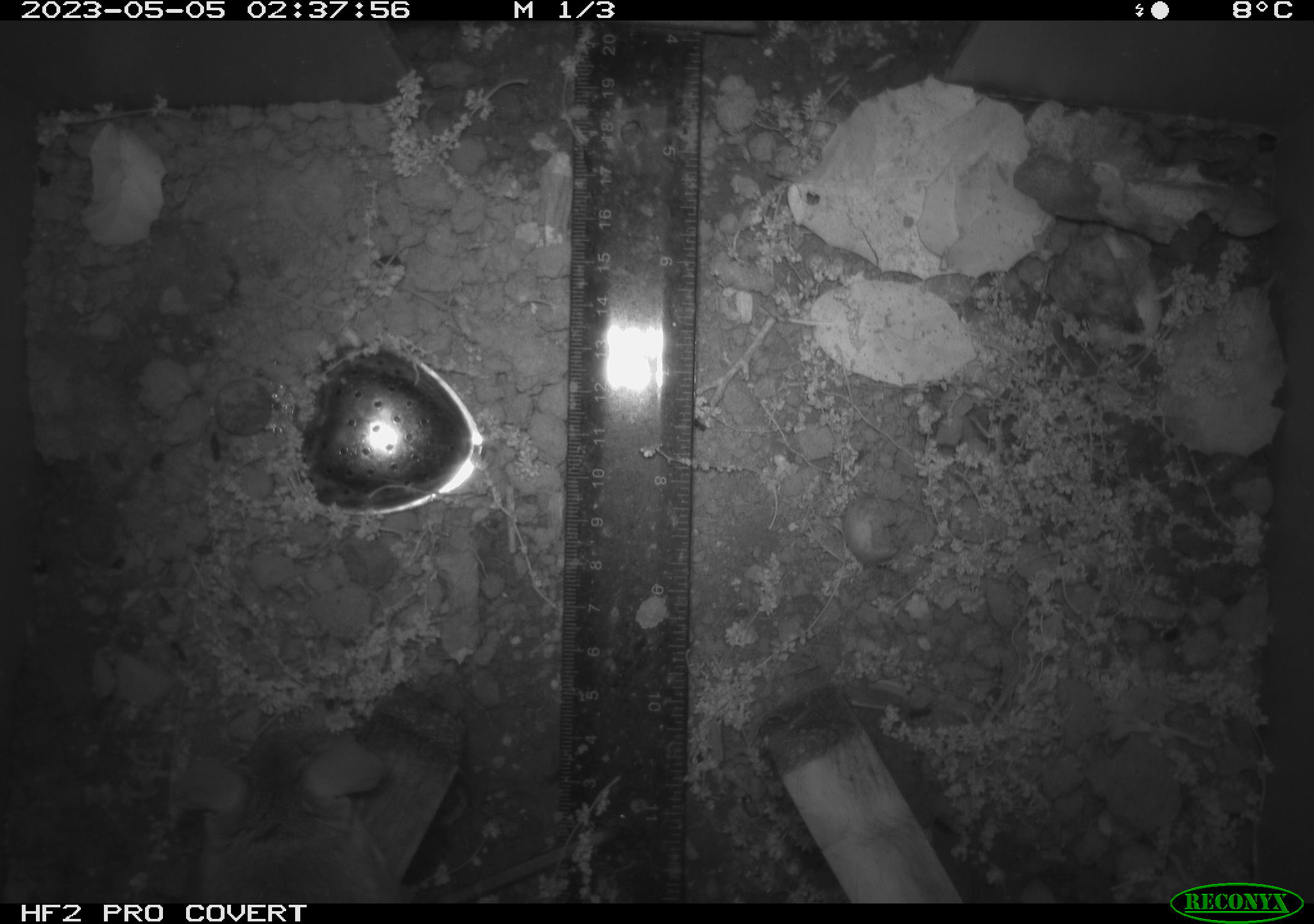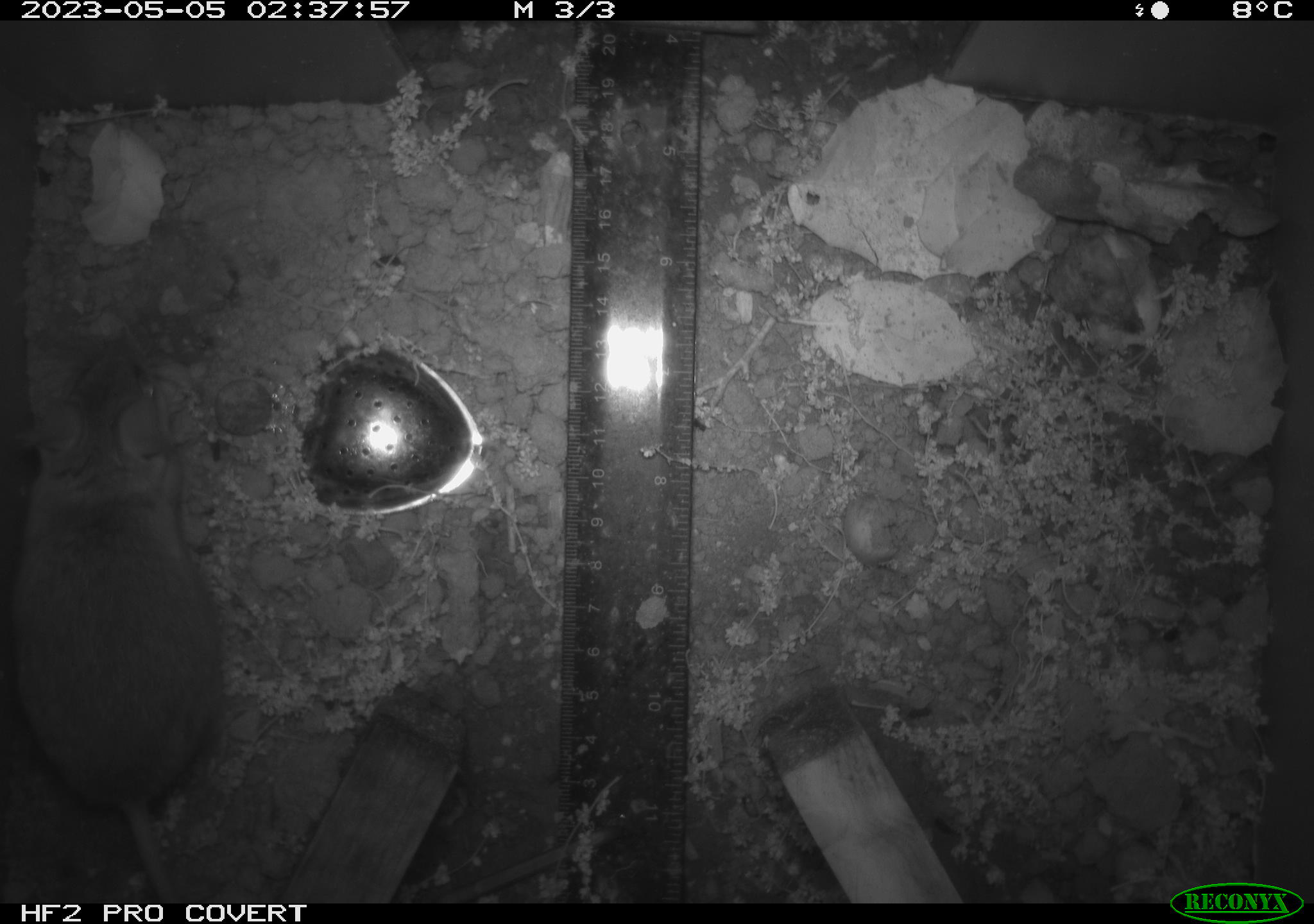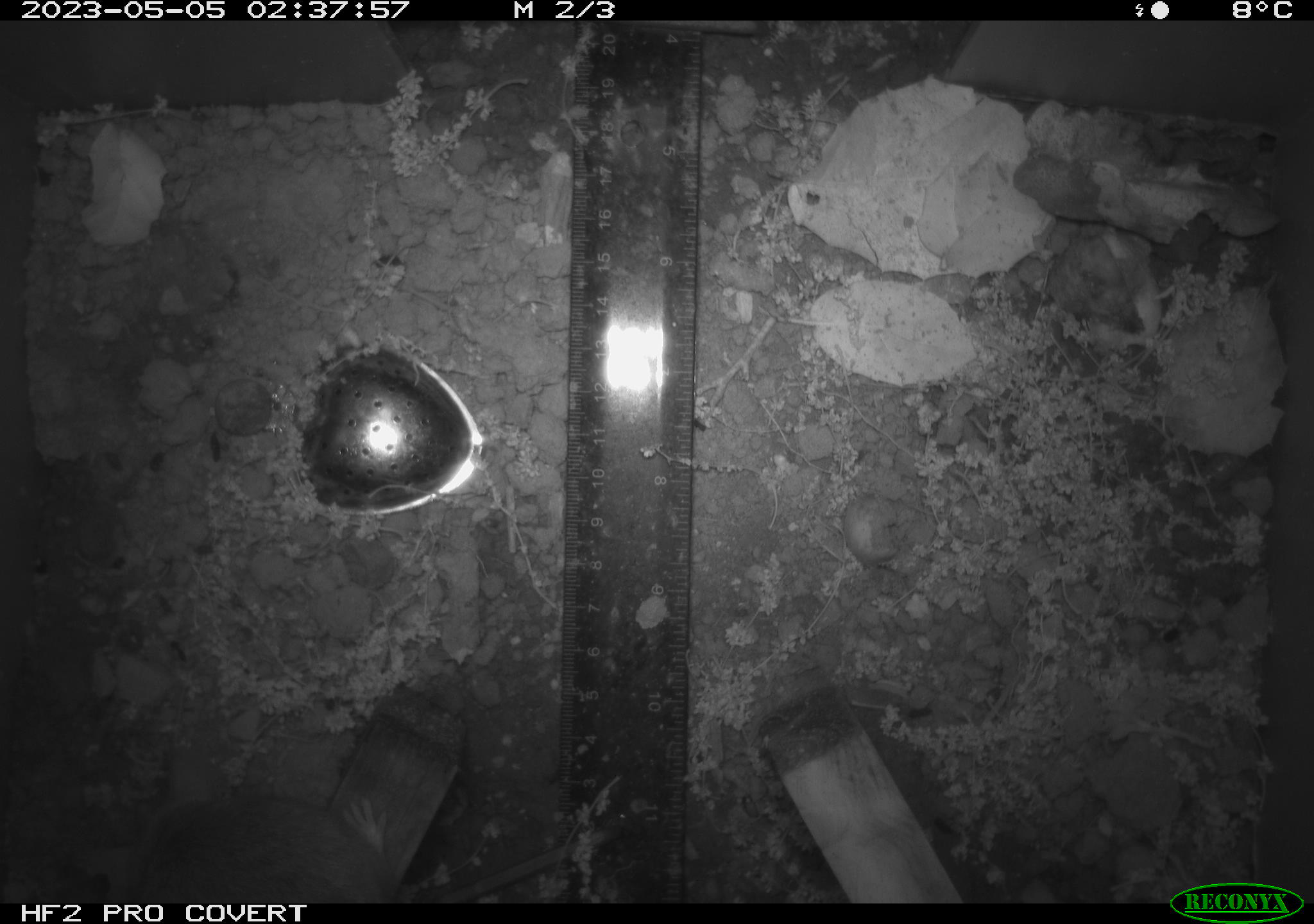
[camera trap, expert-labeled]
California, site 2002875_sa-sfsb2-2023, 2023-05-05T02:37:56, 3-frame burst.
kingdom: Animalia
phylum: Chordata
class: Mammalia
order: Rodentia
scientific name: Rodentia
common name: mouse species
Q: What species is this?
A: Mouse species (Rodentia).